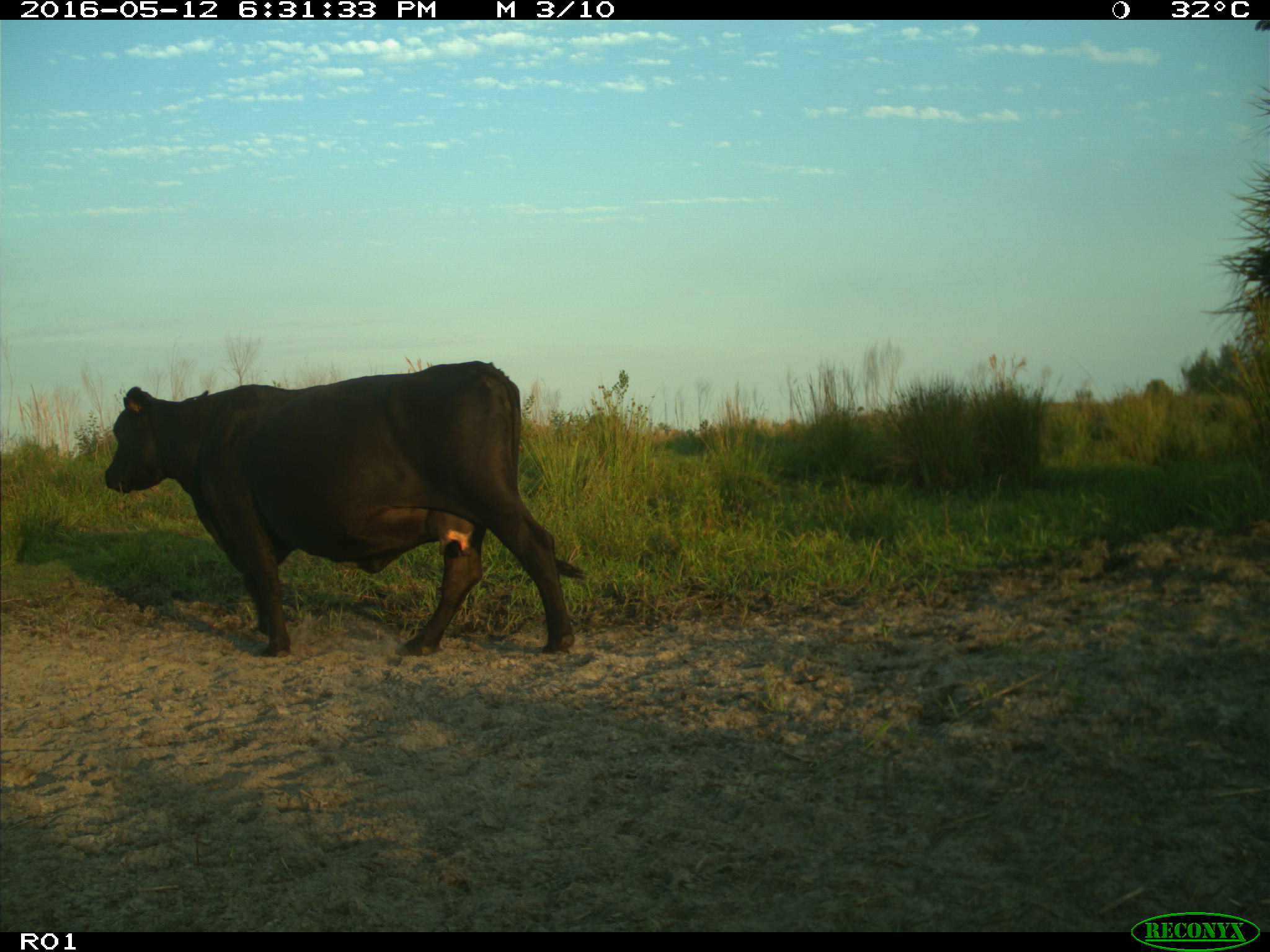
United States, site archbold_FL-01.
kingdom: Animalia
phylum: Chordata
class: Mammalia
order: Artiodactyla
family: Bovidae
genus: Bos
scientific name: Bos taurus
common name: domestic cow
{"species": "Bos taurus (domestic cow)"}